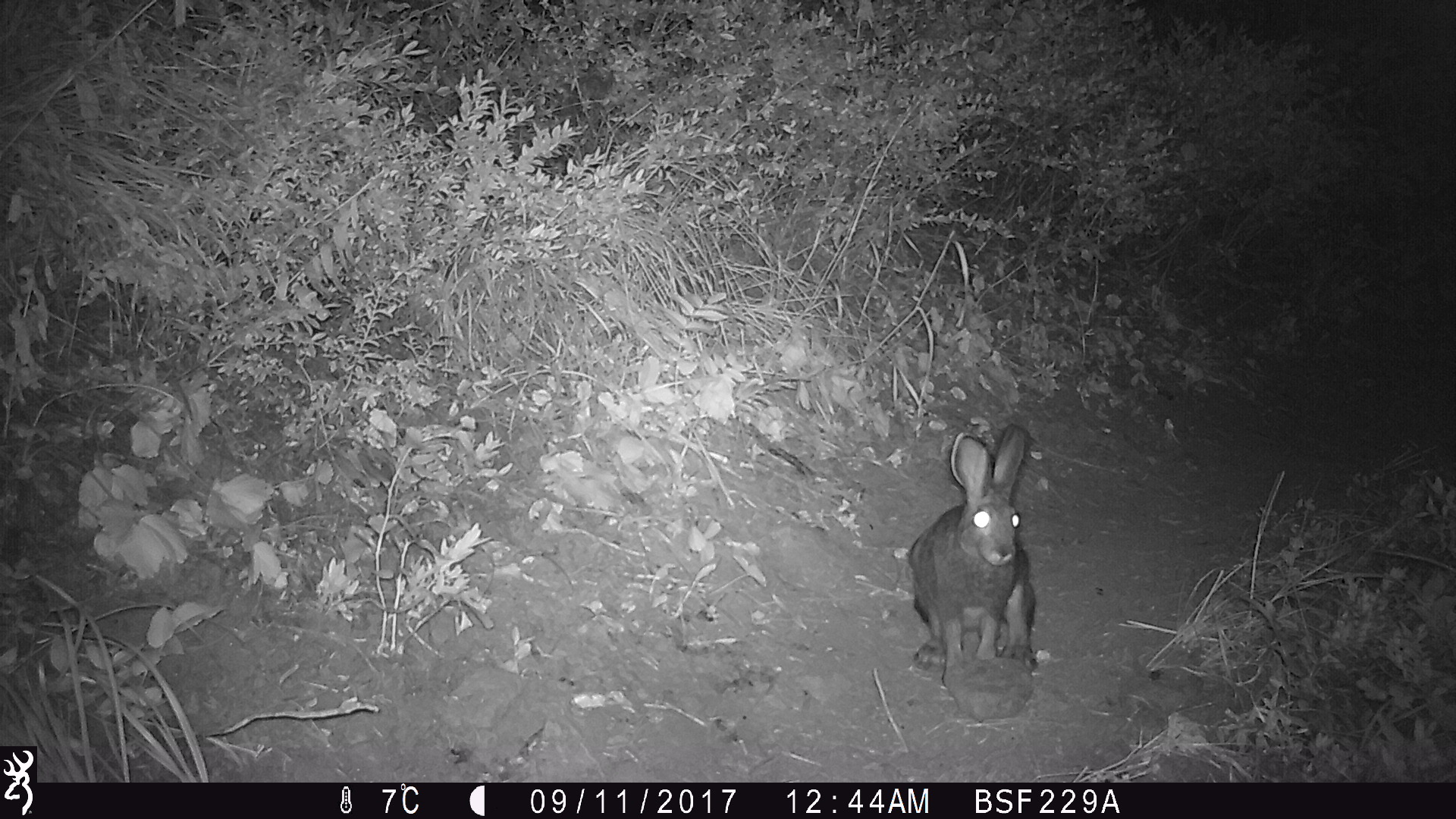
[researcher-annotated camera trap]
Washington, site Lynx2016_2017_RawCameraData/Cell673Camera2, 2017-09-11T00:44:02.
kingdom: Animalia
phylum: Chordata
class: Mammalia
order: Lagomorpha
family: Leporidae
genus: Lepus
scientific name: Lepus americanus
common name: snowshoe hare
Lepus americanus (snowshoe hare). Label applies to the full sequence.